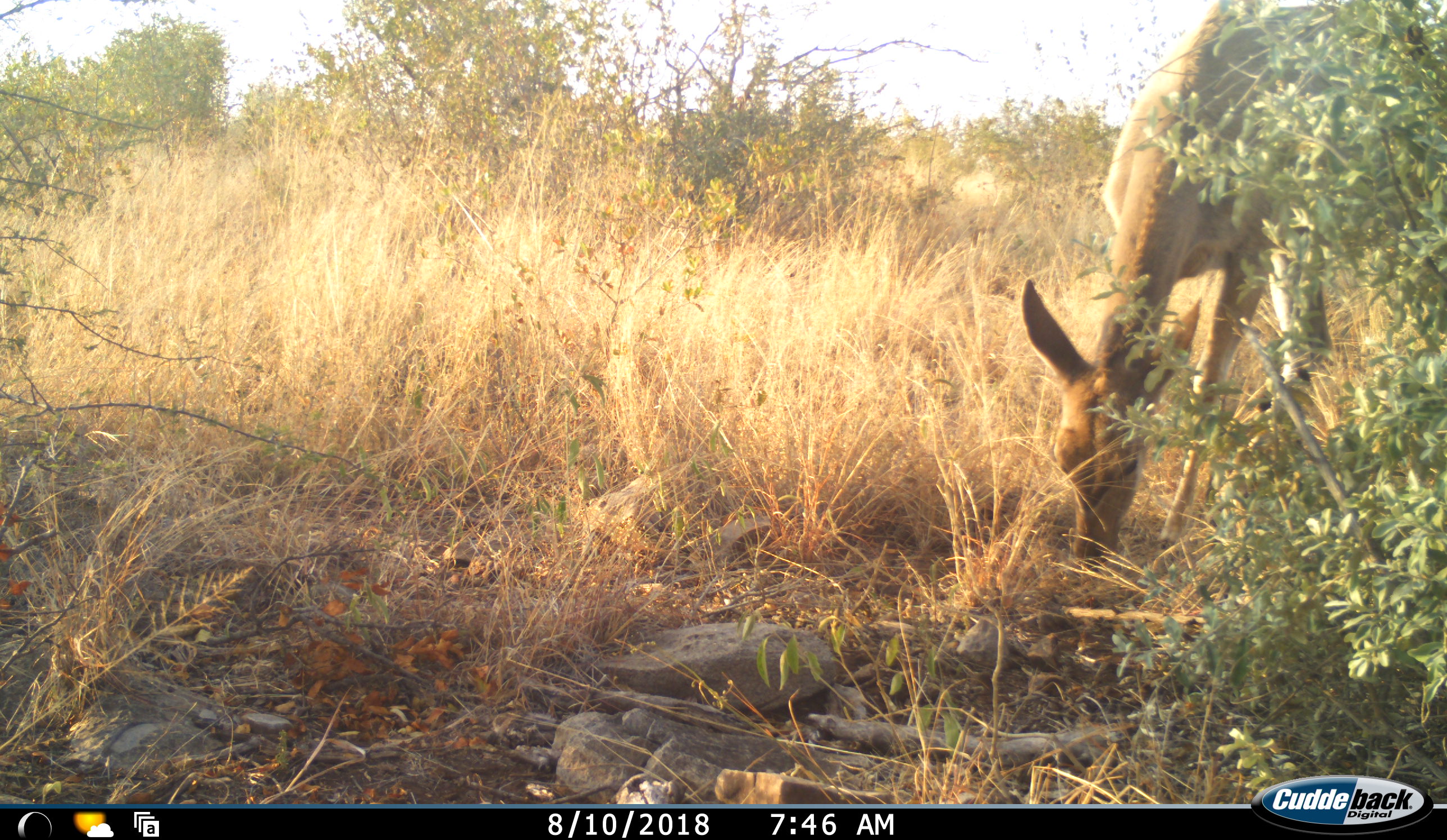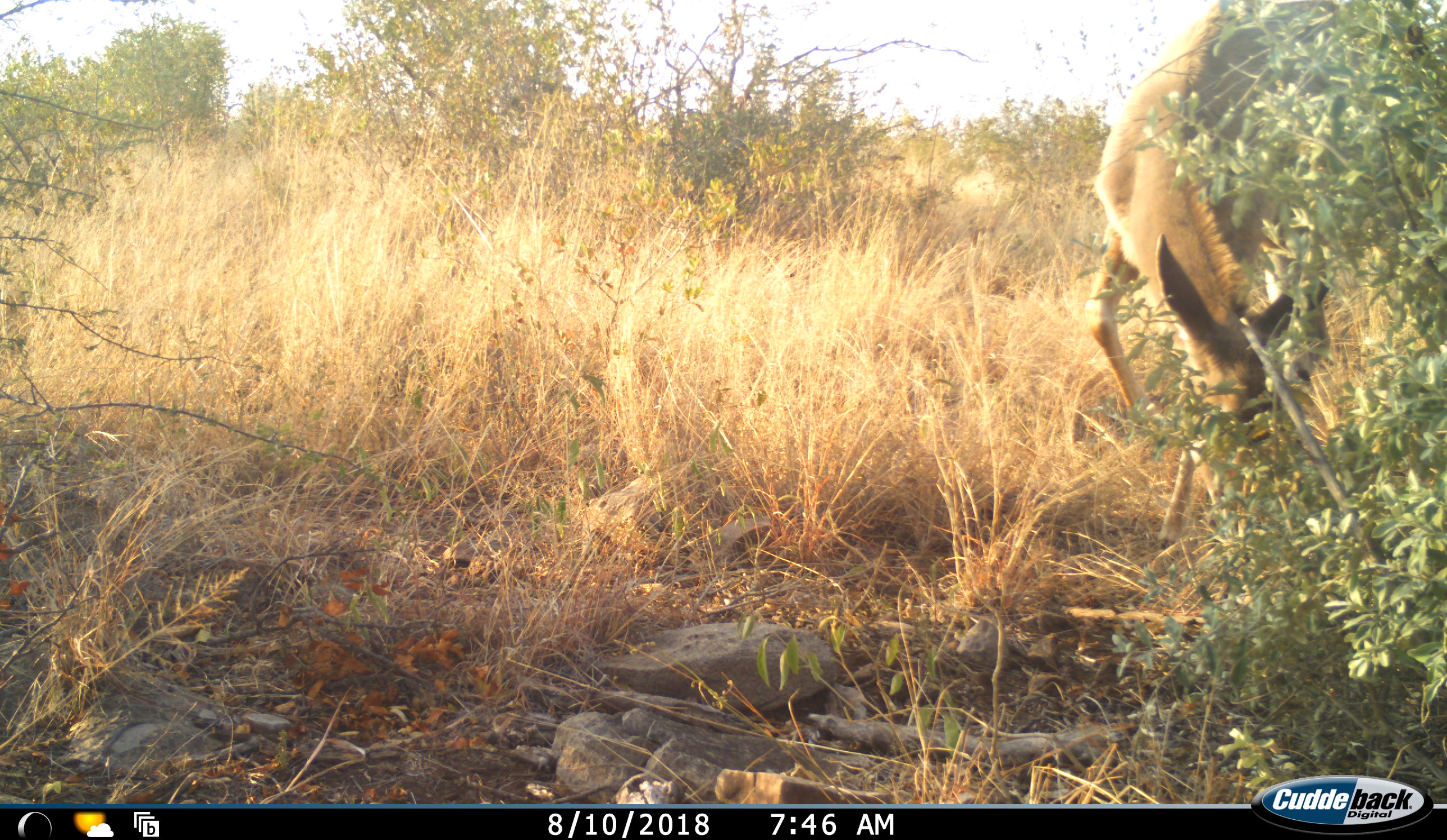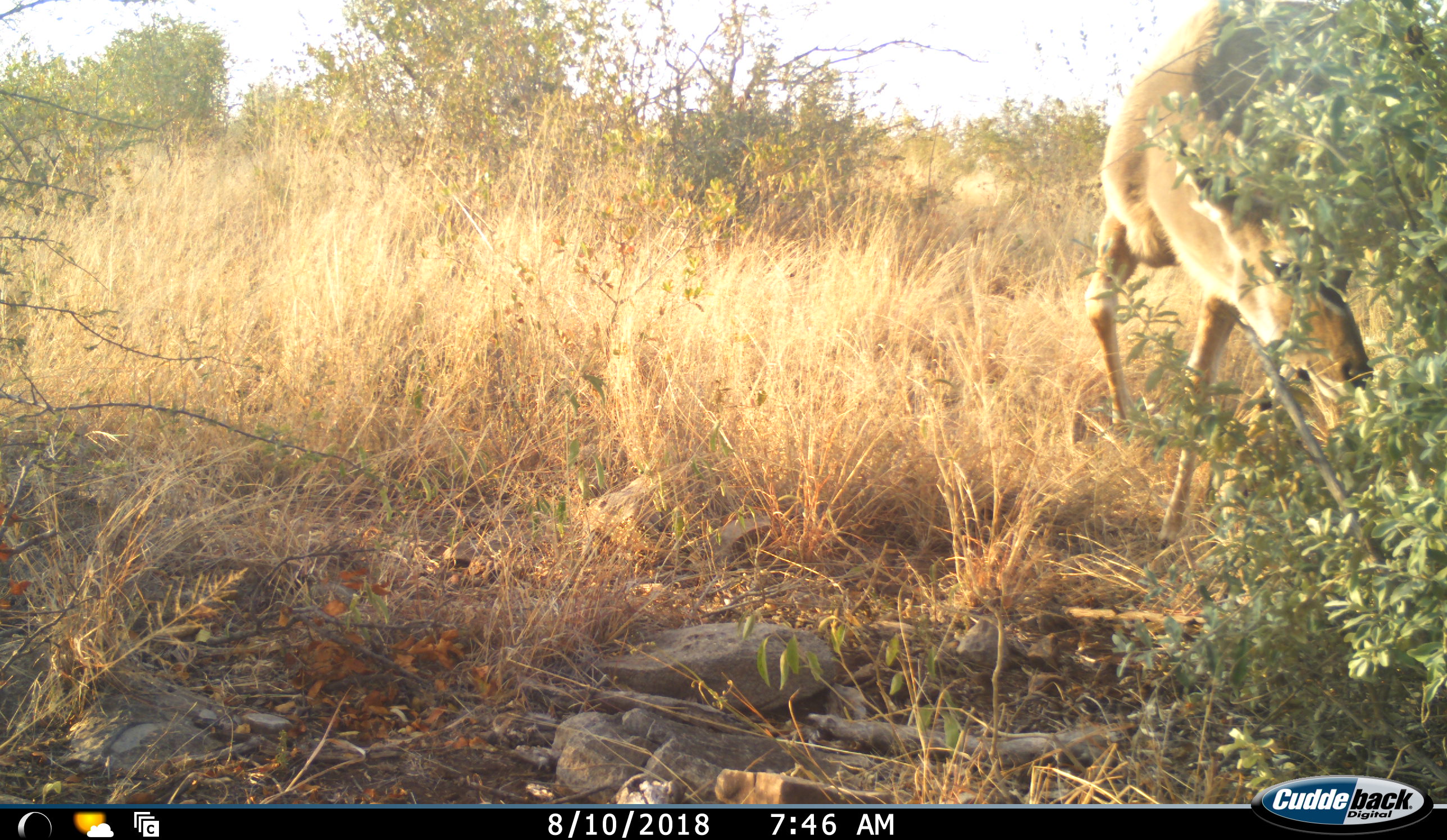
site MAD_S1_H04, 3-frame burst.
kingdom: Animalia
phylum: Chordata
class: Mammalia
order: Artiodactyla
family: Bovidae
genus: Aepyceros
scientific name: Aepyceros melampus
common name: impala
Impala (Aepyceros melampus), count 1. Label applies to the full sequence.